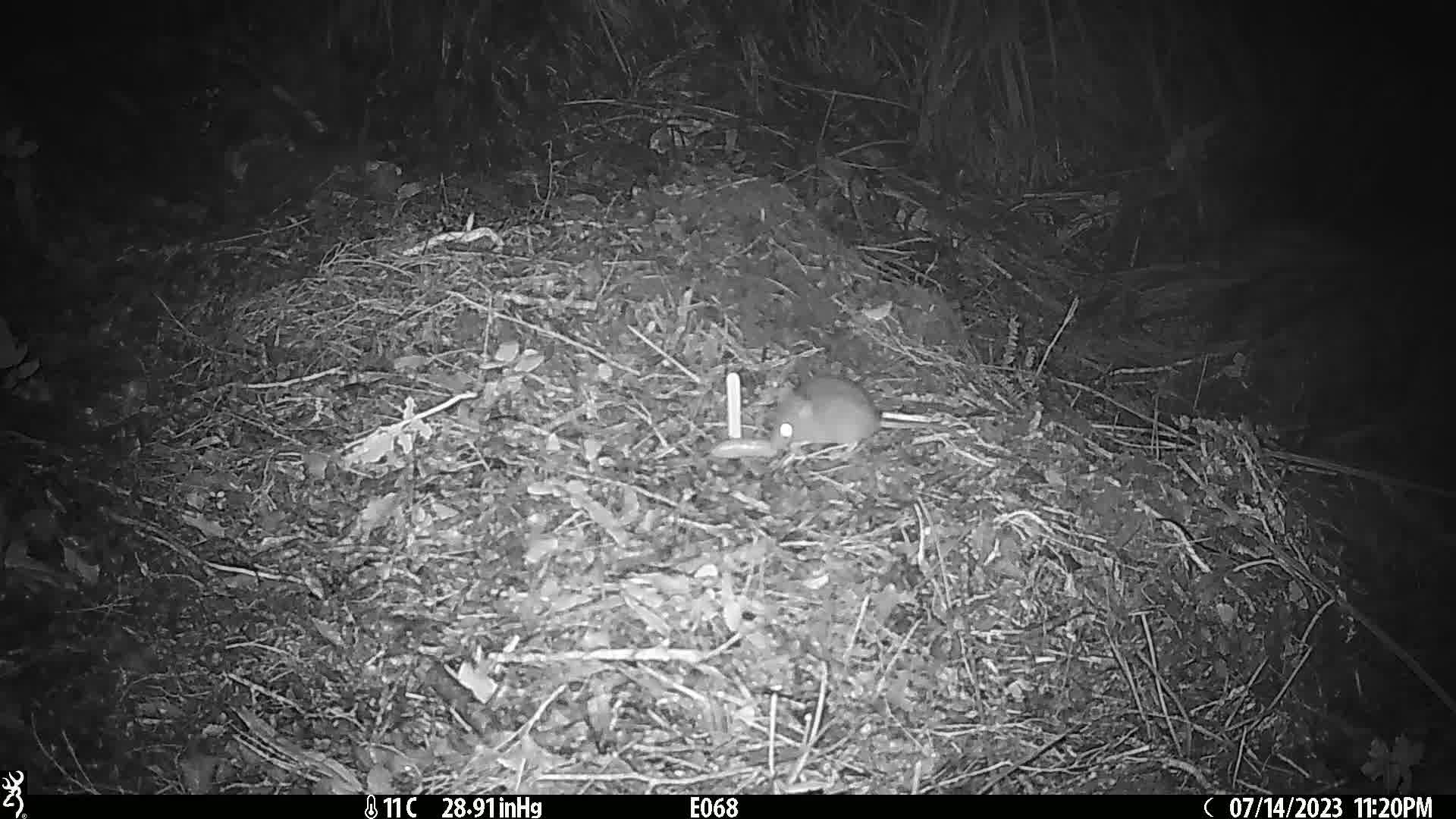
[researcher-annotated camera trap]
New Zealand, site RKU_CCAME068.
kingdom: Animalia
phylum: Chordata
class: Mammalia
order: Rodentia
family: Muridae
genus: Rattus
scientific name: Rattus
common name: rat